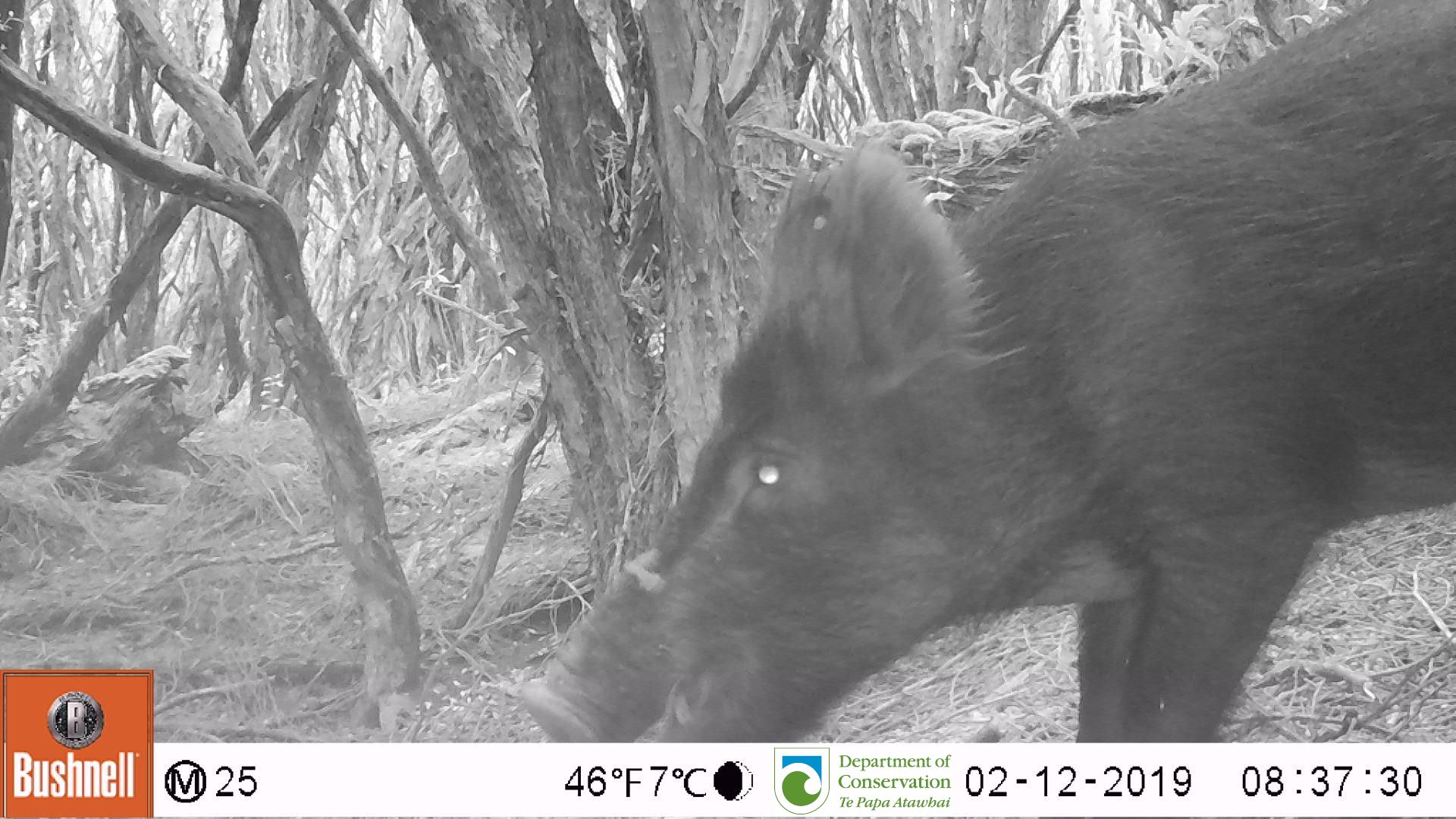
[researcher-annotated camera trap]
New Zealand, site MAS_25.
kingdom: Animalia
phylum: Chordata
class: Mammalia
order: Artiodactyla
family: Suidae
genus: Sus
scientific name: Sus scrofa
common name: pig